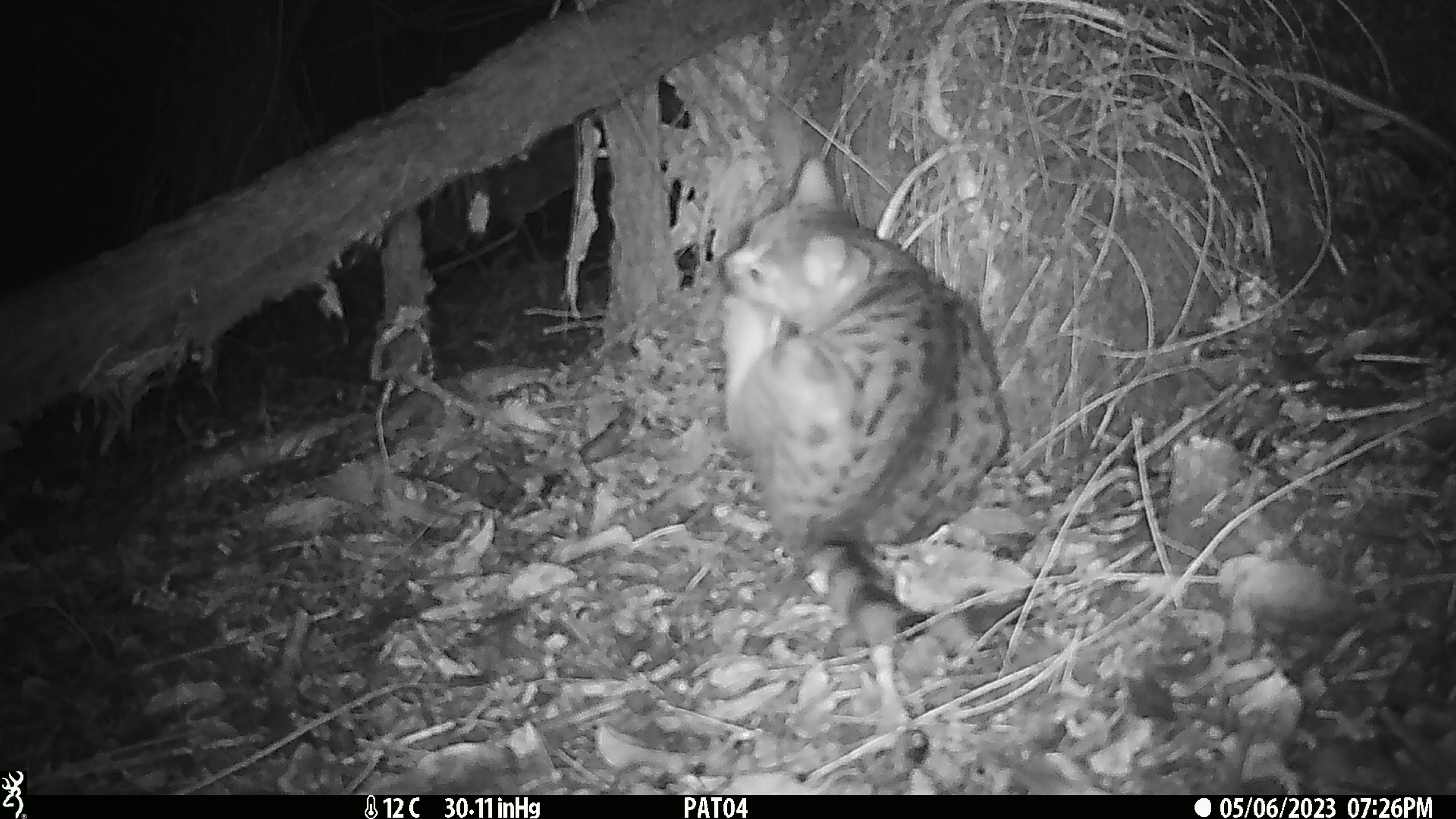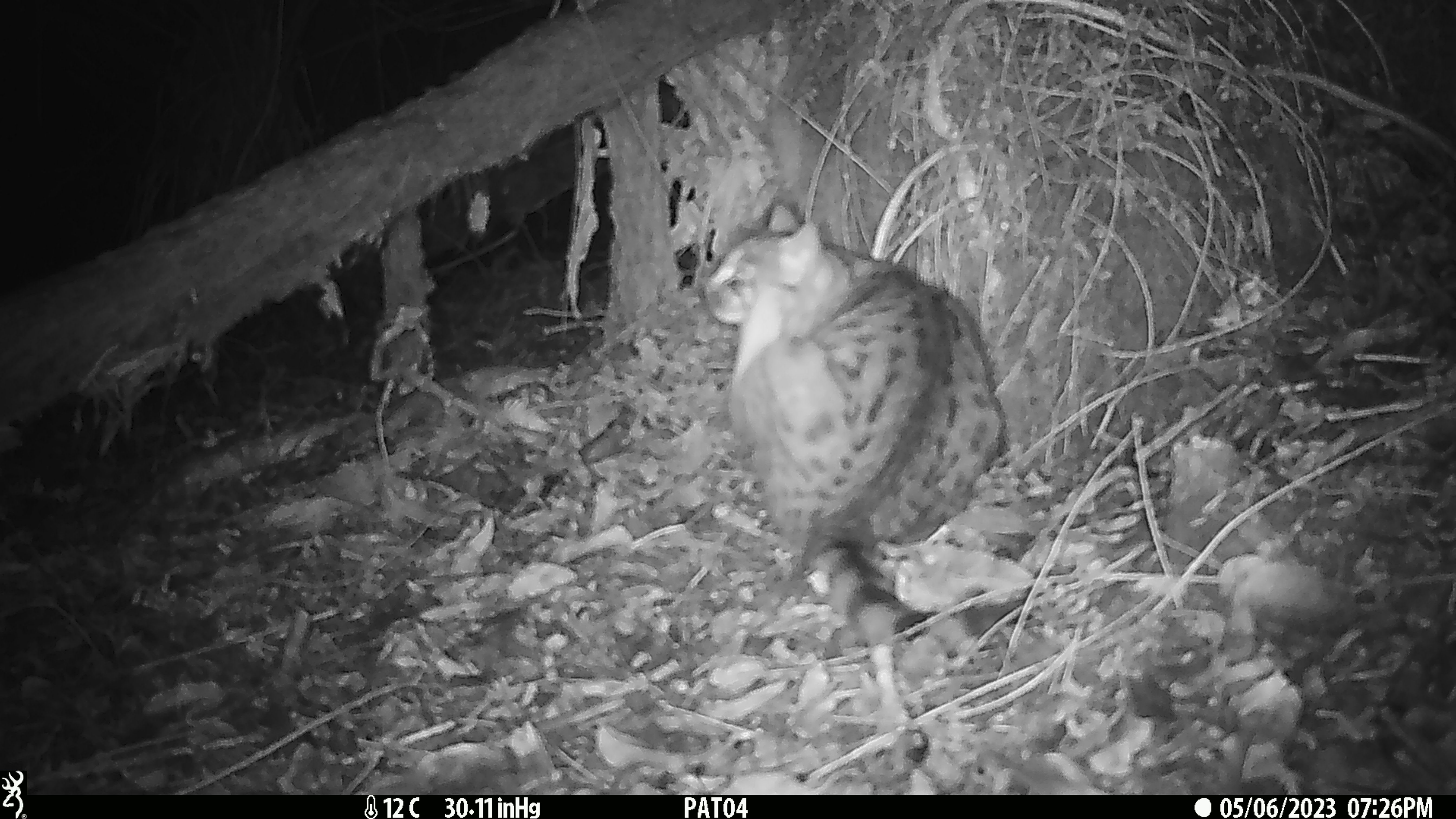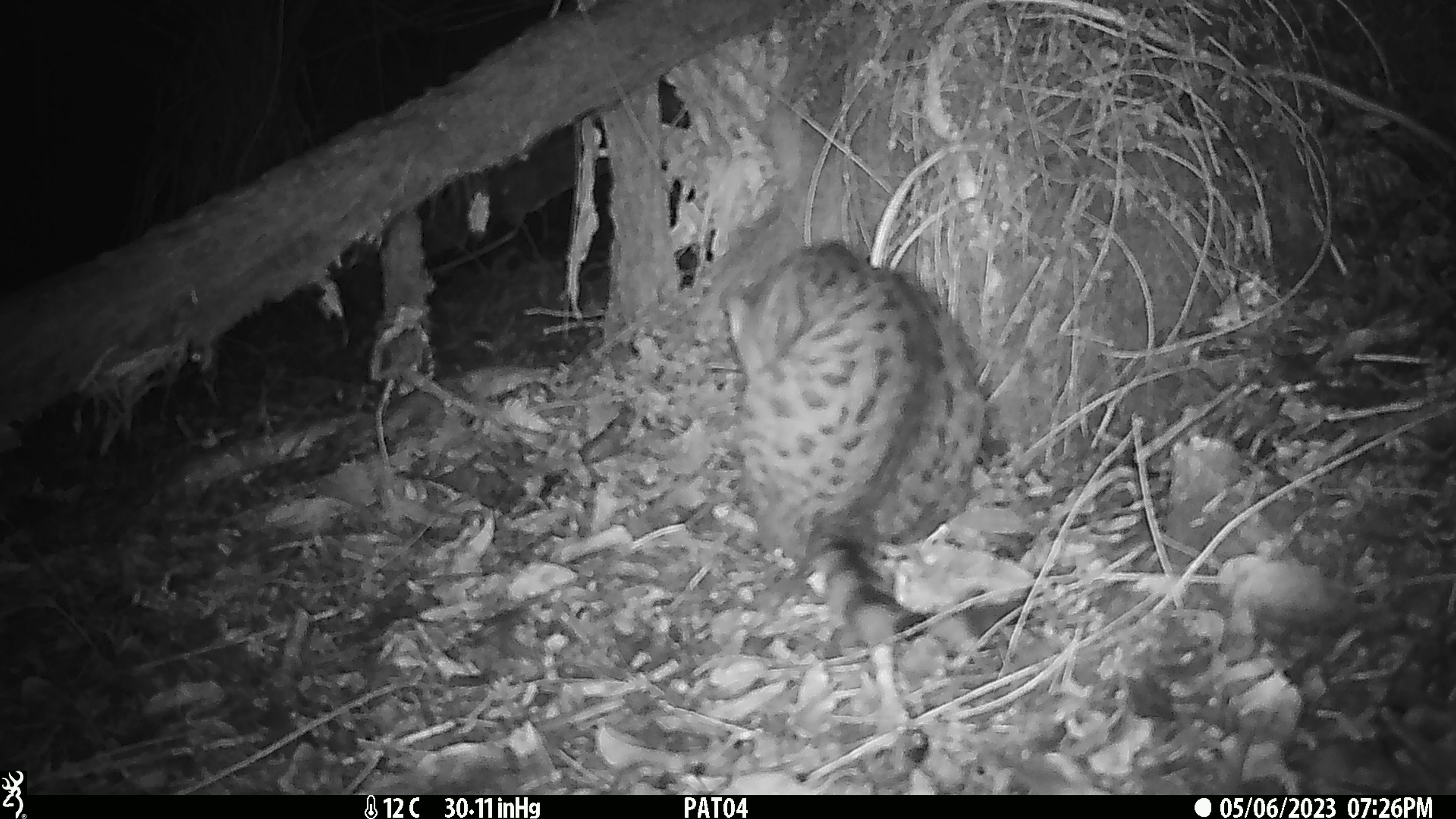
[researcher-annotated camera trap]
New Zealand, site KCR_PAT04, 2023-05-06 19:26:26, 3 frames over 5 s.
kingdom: Animalia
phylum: Chordata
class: Mammalia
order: Carnivora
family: Felidae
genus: Felis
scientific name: Felis catus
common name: domestic cat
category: cat